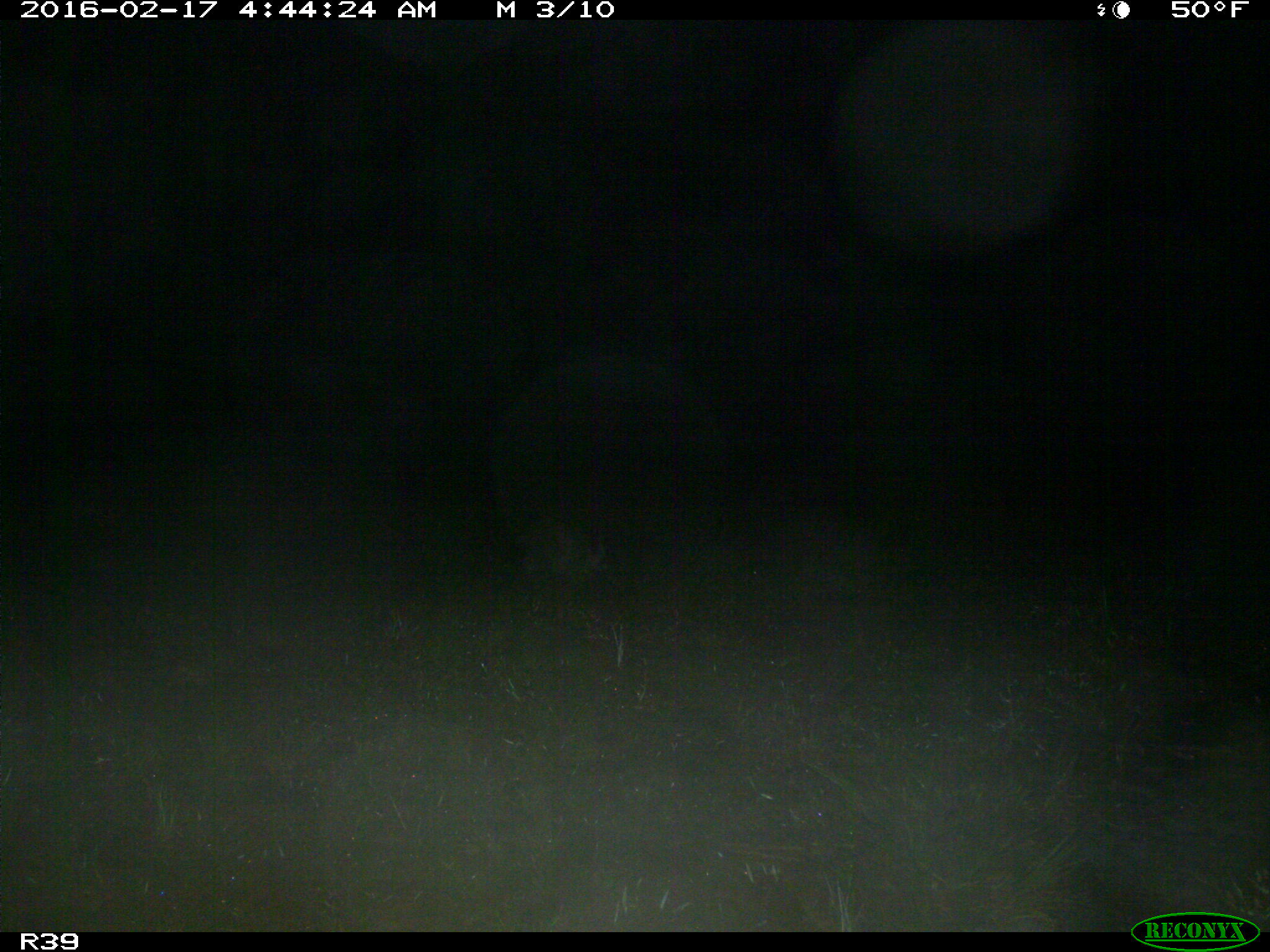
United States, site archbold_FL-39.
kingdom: Animalia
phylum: Chordata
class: Mammalia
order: Carnivora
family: Procyonidae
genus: Procyon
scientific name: Procyon lotor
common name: common raccoon